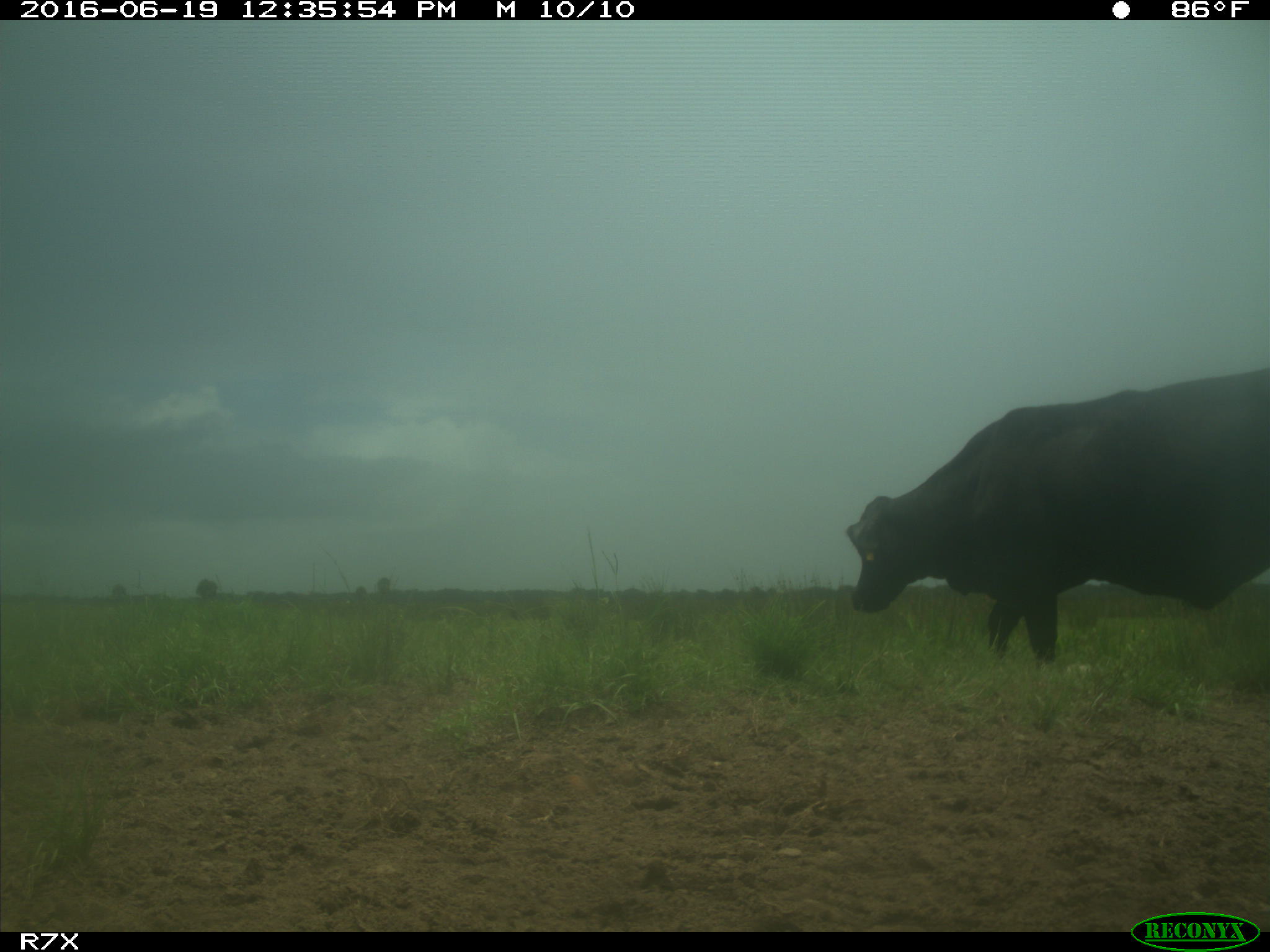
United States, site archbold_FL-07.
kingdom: Animalia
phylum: Chordata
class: Mammalia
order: Artiodactyla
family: Bovidae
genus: Bos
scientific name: Bos taurus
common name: domestic cow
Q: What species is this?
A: Bos taurus (domestic cow).